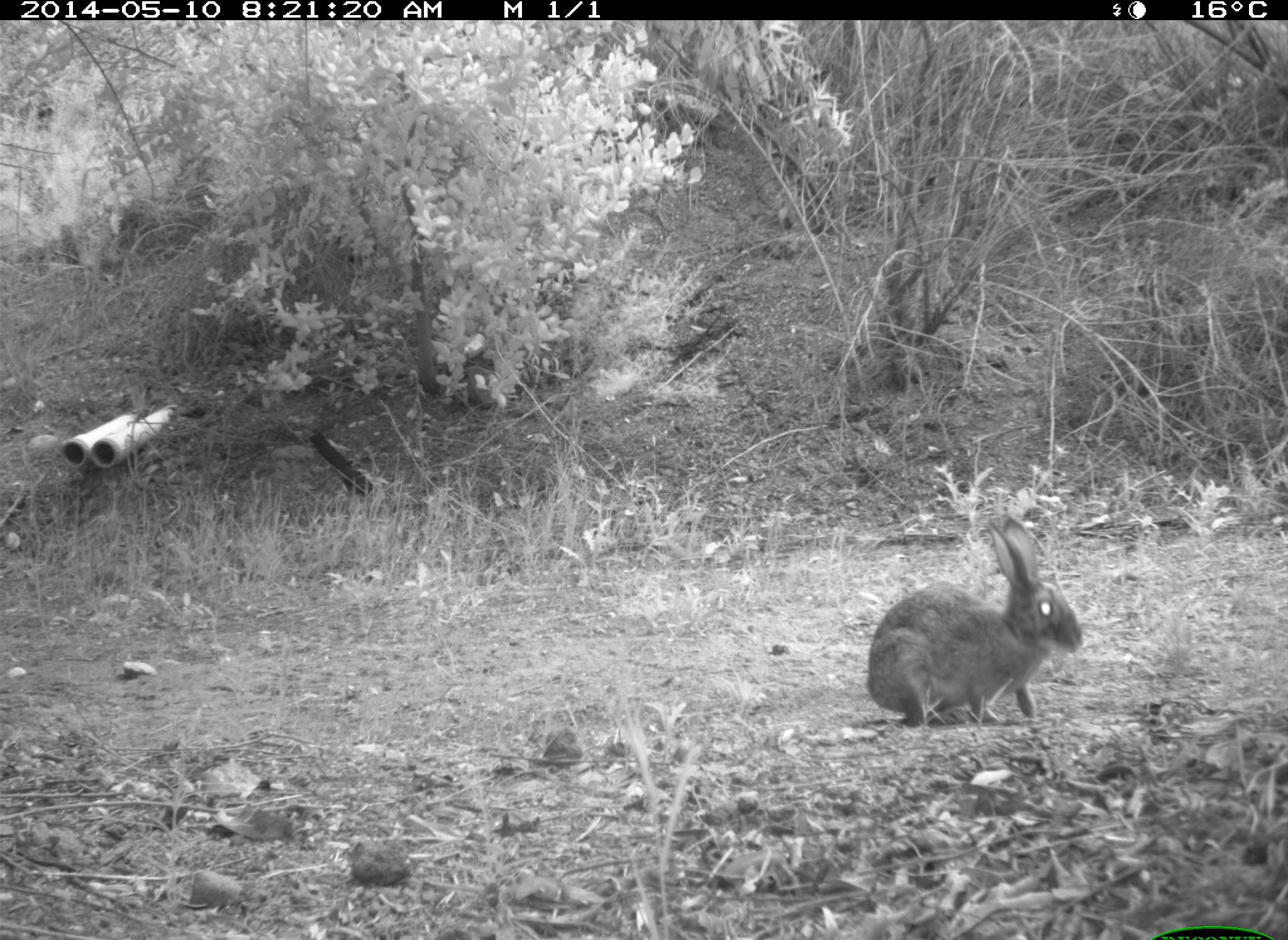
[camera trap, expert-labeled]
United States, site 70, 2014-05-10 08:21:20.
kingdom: Animalia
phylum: Chordata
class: Mammalia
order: Lagomorpha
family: Leporidae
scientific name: Leporidae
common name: rabbits and hares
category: rabbit